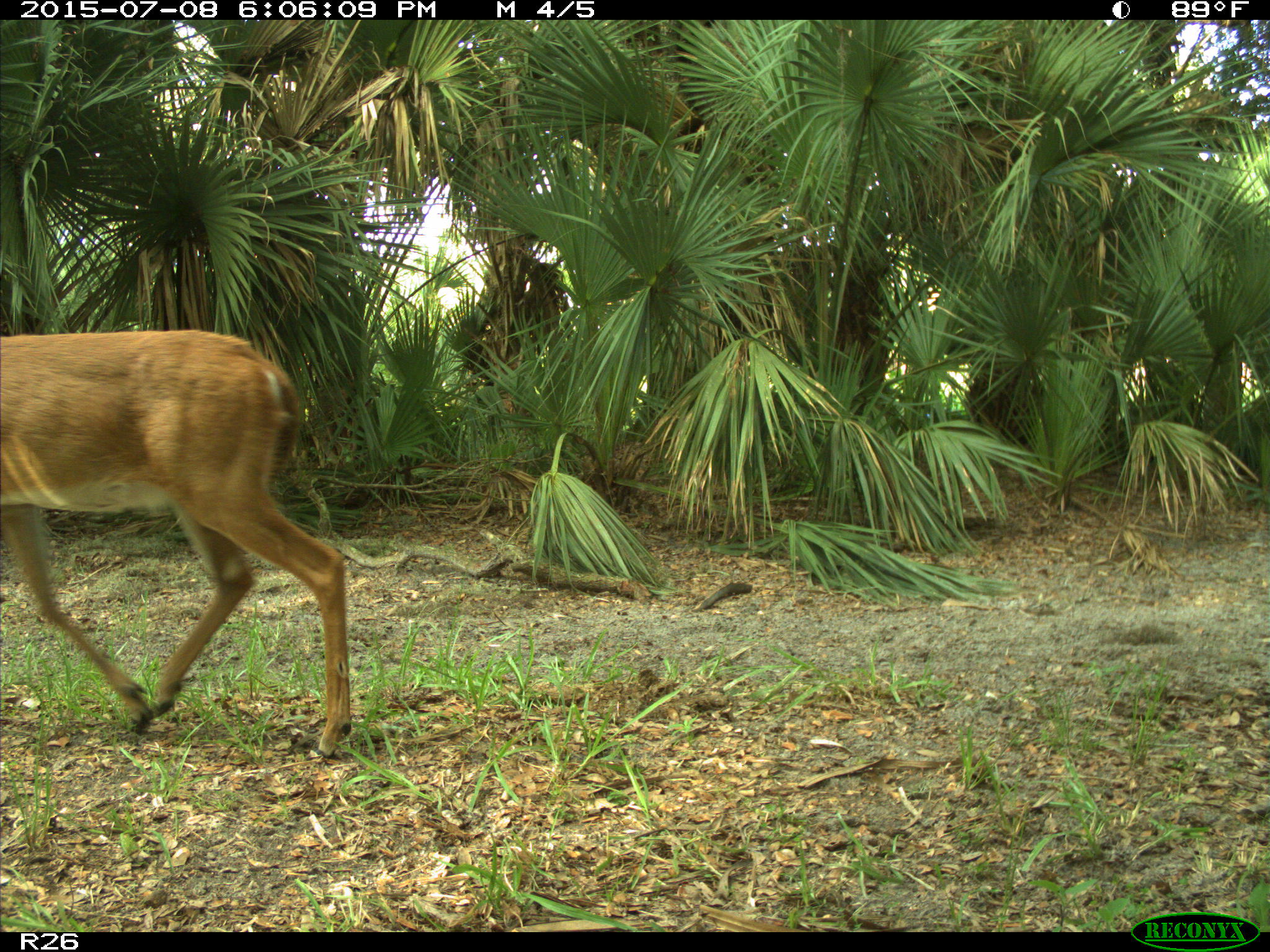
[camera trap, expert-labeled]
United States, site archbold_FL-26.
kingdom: Animalia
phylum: Chordata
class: Mammalia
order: Artiodactyla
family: Cervidae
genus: Odocoileus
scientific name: Odocoileus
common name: deer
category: unidentified deer